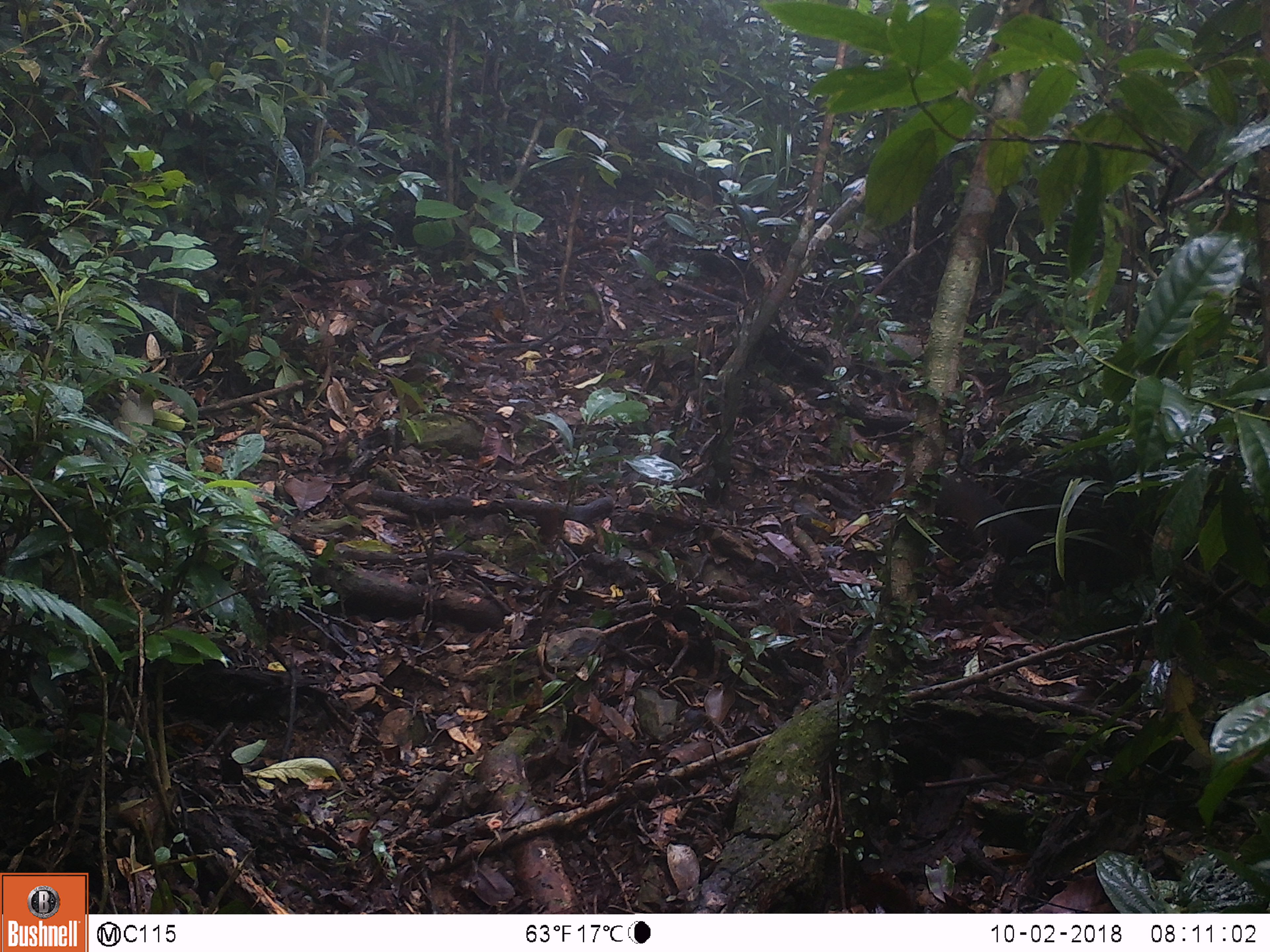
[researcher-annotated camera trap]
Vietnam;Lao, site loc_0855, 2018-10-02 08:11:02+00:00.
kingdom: Animalia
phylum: Chordata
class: Mammalia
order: Rodentia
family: Sciuridae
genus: Dremomys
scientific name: Dremomys rufigenis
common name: red-cheeked squirrel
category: red cheeked squirrel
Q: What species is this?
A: Red cheeked squirrel (red-cheeked squirrel) (Dremomys rufigenis).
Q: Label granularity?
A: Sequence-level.